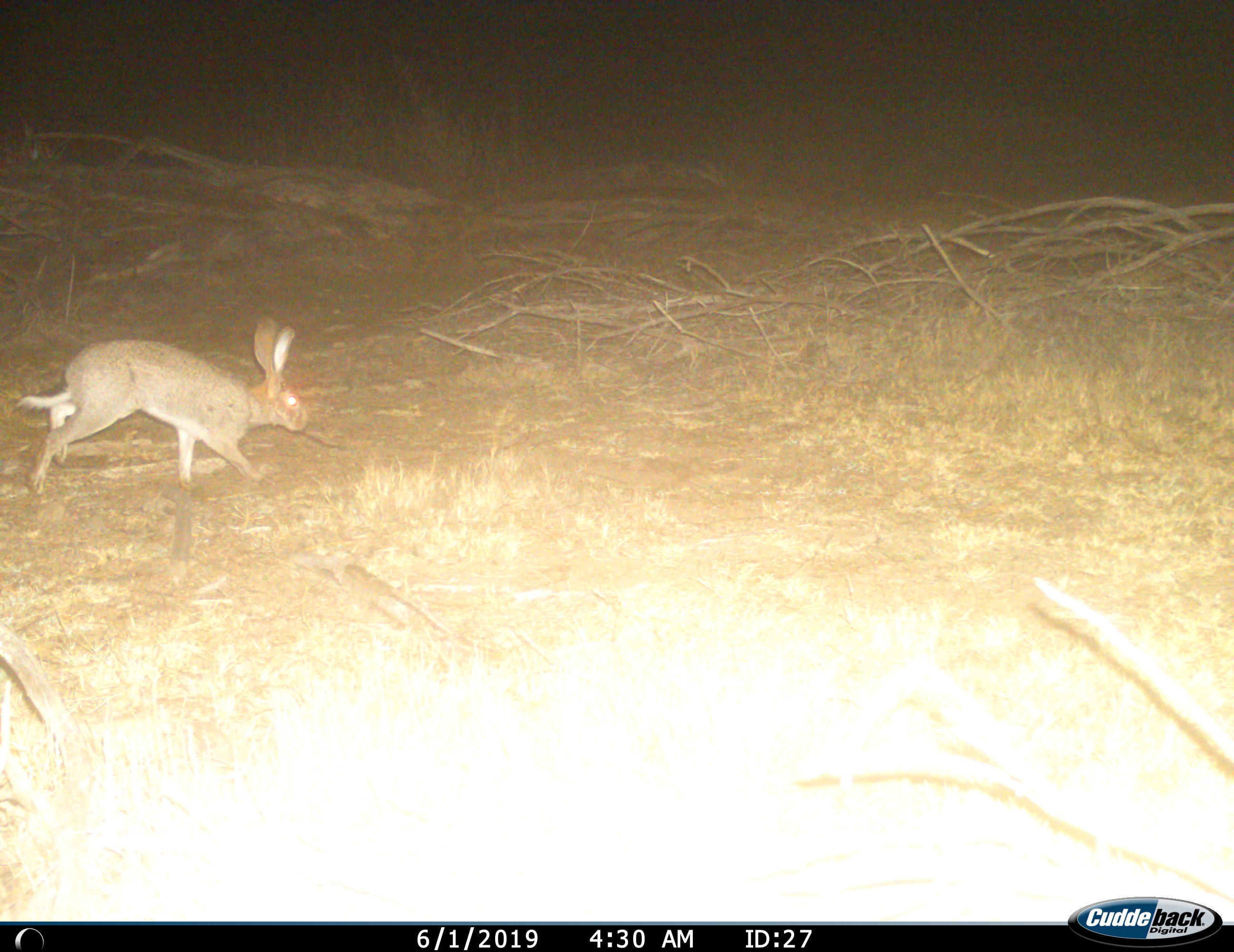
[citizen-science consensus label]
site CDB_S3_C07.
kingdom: Animalia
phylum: Chordata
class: Mammalia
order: Lagomorpha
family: Leporidae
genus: Lepus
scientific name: Lepus saxatilis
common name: scrub hare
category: harescrub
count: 1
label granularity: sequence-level